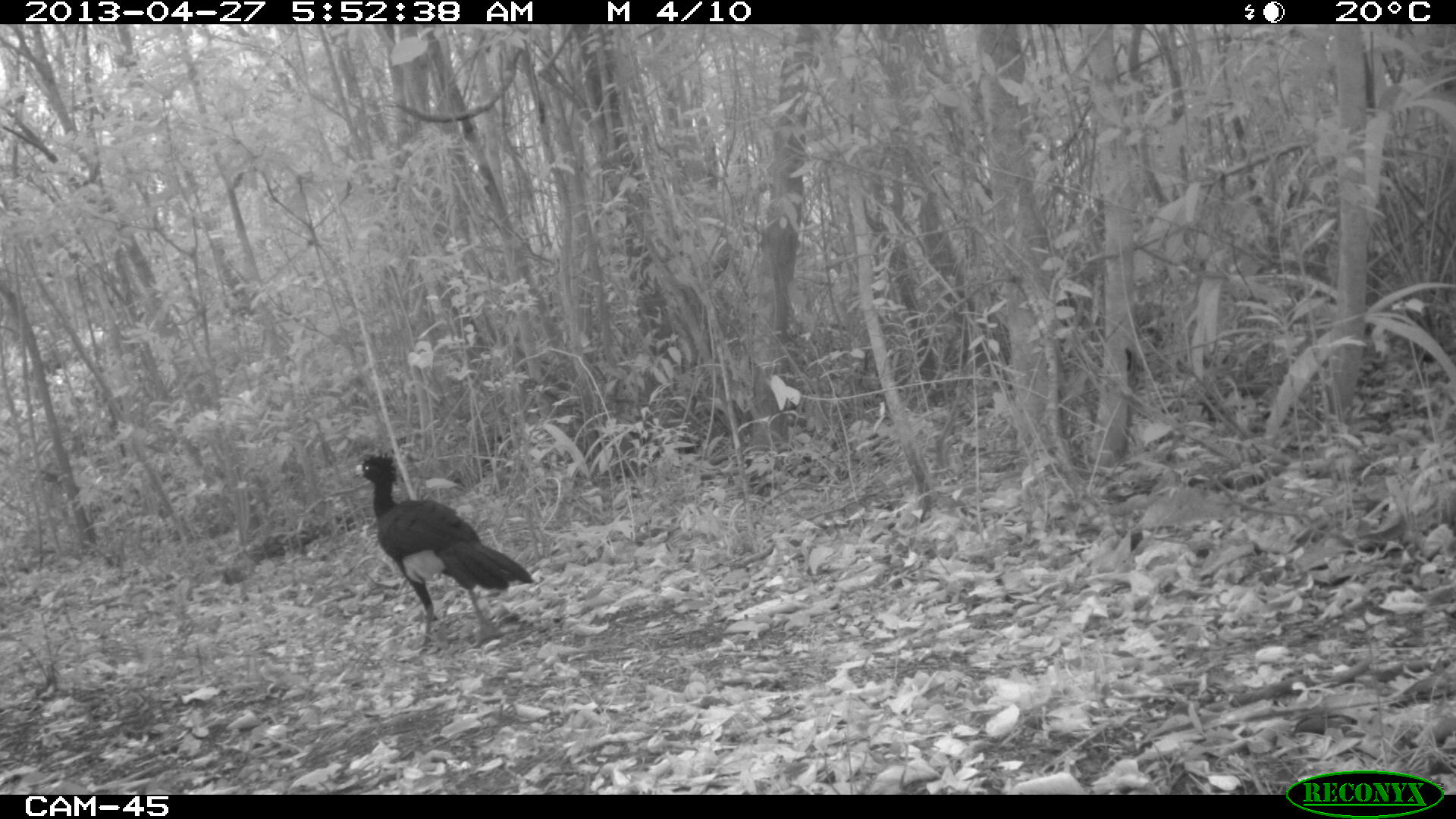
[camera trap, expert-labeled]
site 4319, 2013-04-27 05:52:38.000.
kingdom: Animalia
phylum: Chordata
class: Aves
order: Galliformes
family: Cracidae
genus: Crax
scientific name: Crax rubra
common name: great curassow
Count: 2.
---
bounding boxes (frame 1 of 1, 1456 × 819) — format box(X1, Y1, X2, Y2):
crax rubra: box(349, 449, 536, 650)